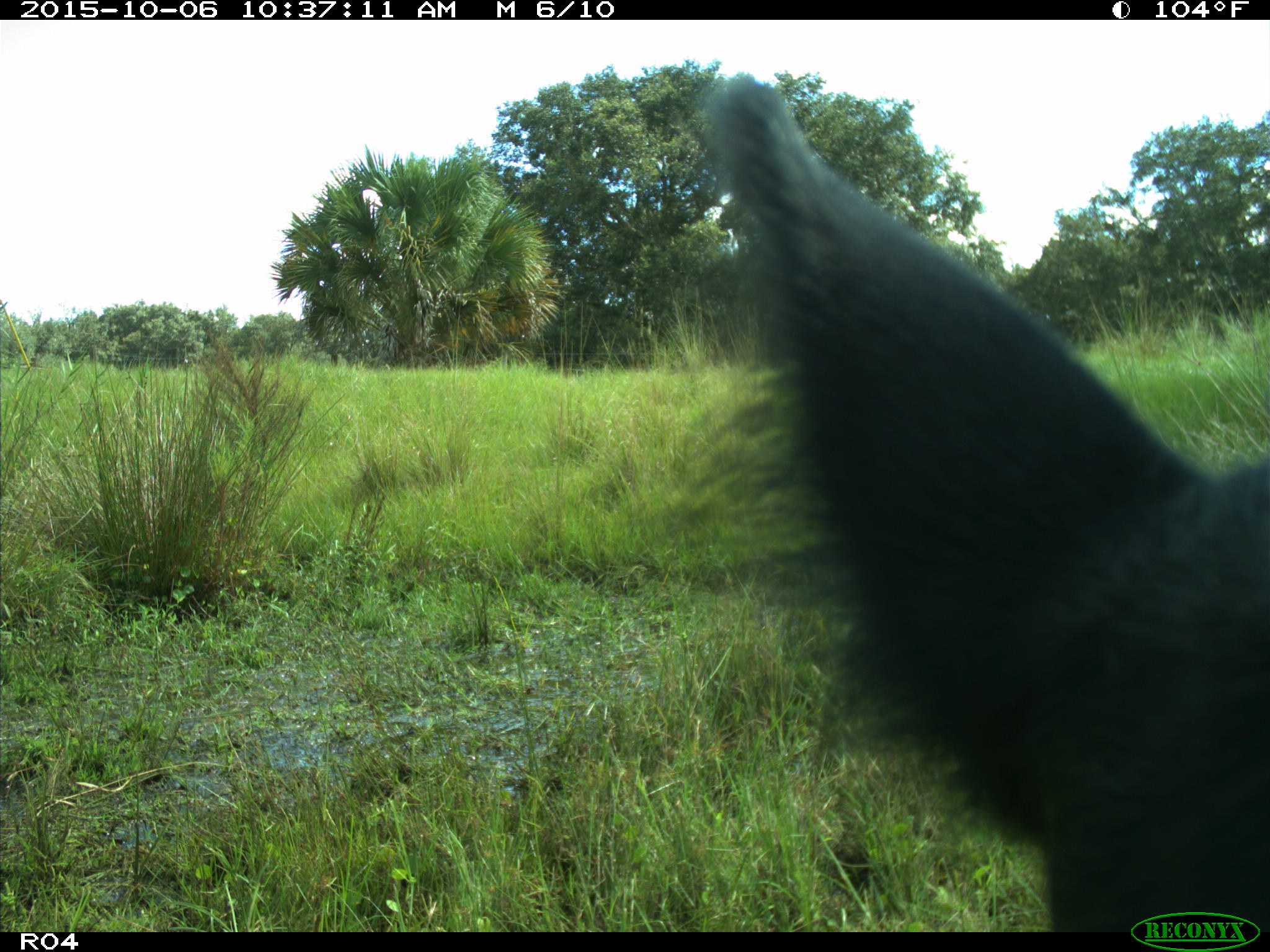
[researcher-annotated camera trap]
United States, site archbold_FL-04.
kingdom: Animalia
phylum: Chordata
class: Mammalia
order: Artiodactyla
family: Suidae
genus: Sus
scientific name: Sus scrofa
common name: wild boar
Sus scrofa (wild boar).